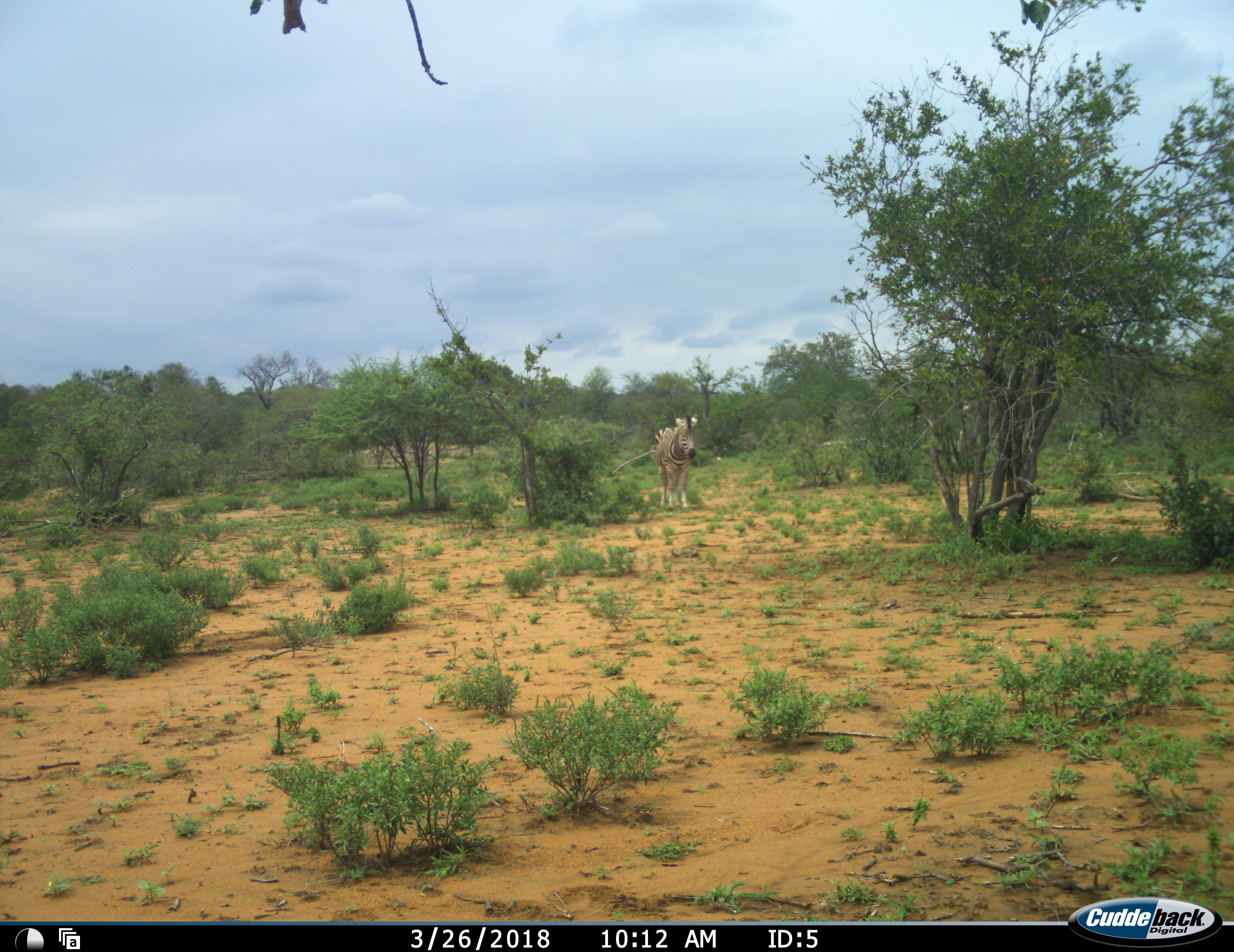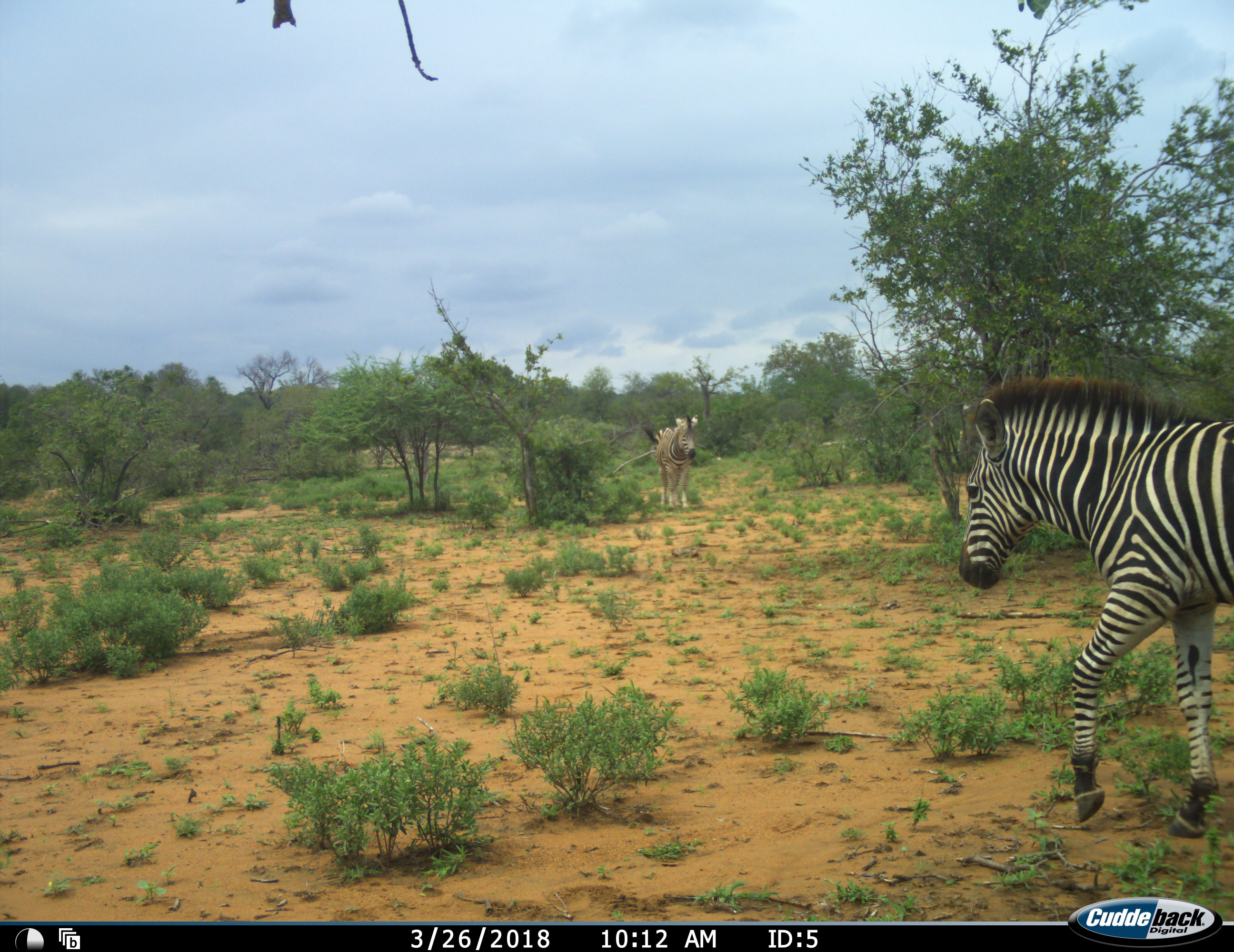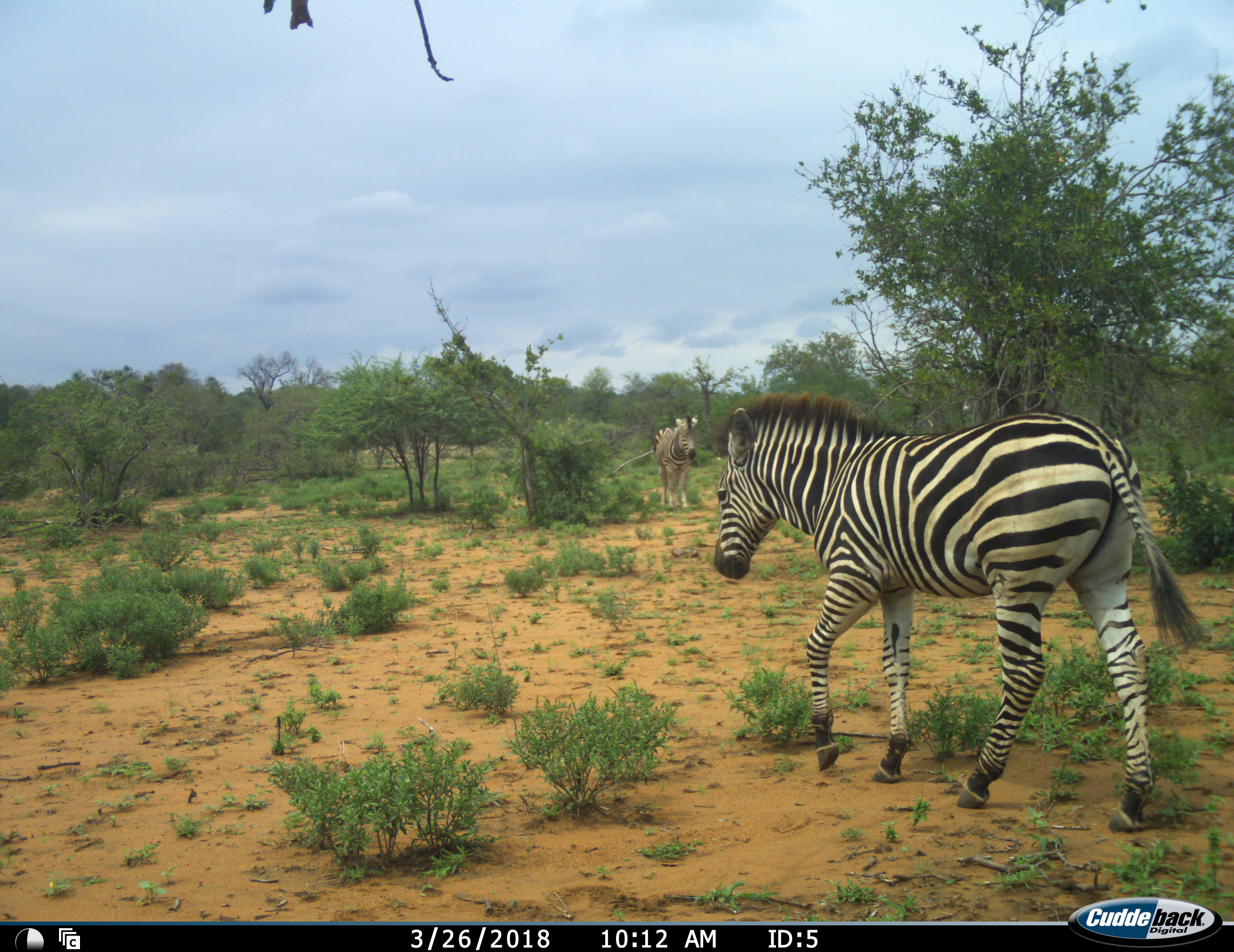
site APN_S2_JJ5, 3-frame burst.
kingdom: Animalia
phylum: Chordata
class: Mammalia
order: Perissodactyla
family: Equidae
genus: Equus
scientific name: Equus quagga burchellii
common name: burchell's zebra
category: zebraburchells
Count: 2.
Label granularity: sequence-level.